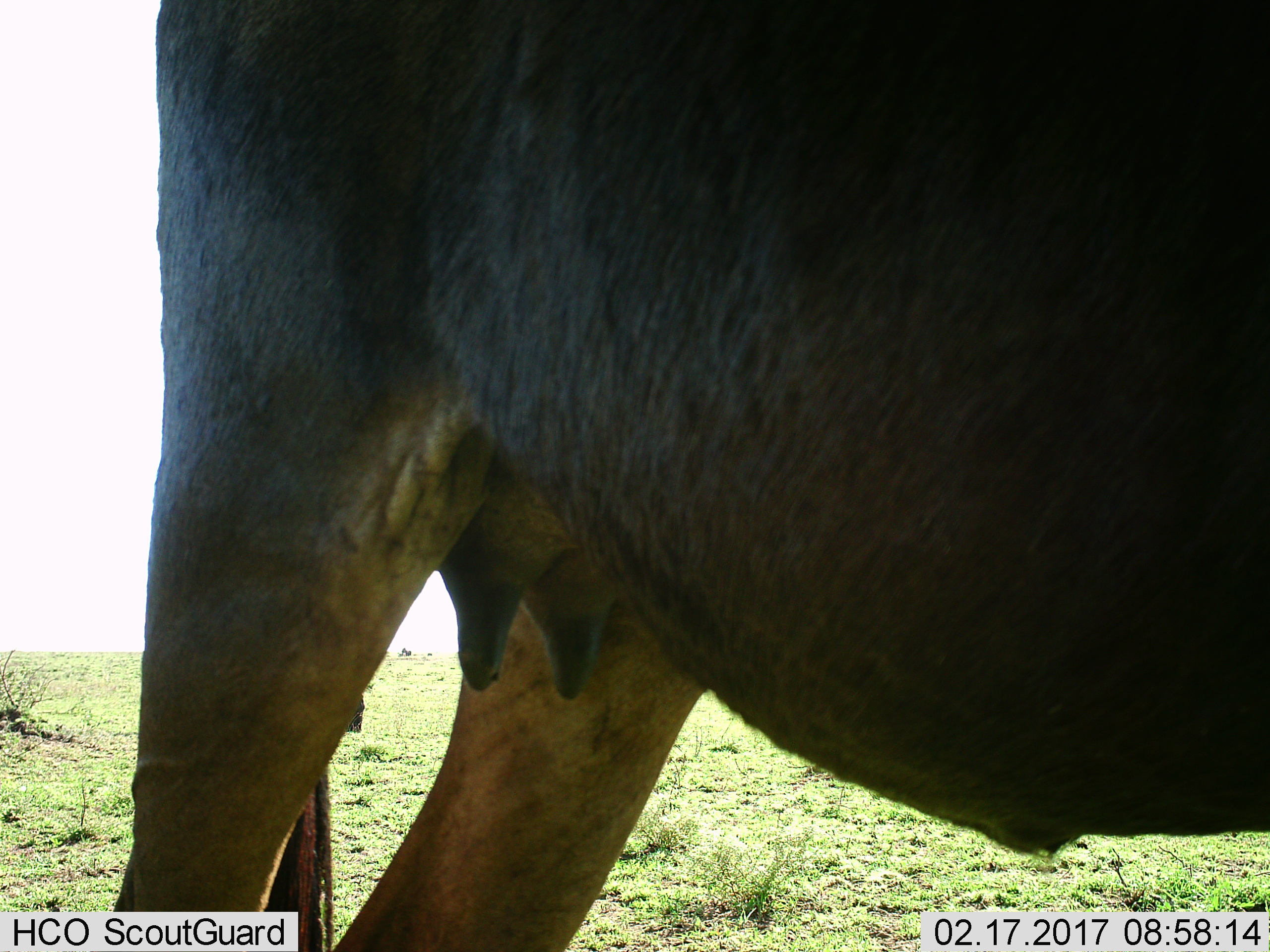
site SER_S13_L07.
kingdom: Animalia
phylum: Chordata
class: Mammalia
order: Artiodactyla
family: Bovidae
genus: Connochaetes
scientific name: Connochaetes taurinus taurinus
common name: blue wildebeest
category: wildebeestblue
Wildebeestblue (blue wildebeest) (Connochaetes taurinus taurinus), count 1. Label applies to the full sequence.